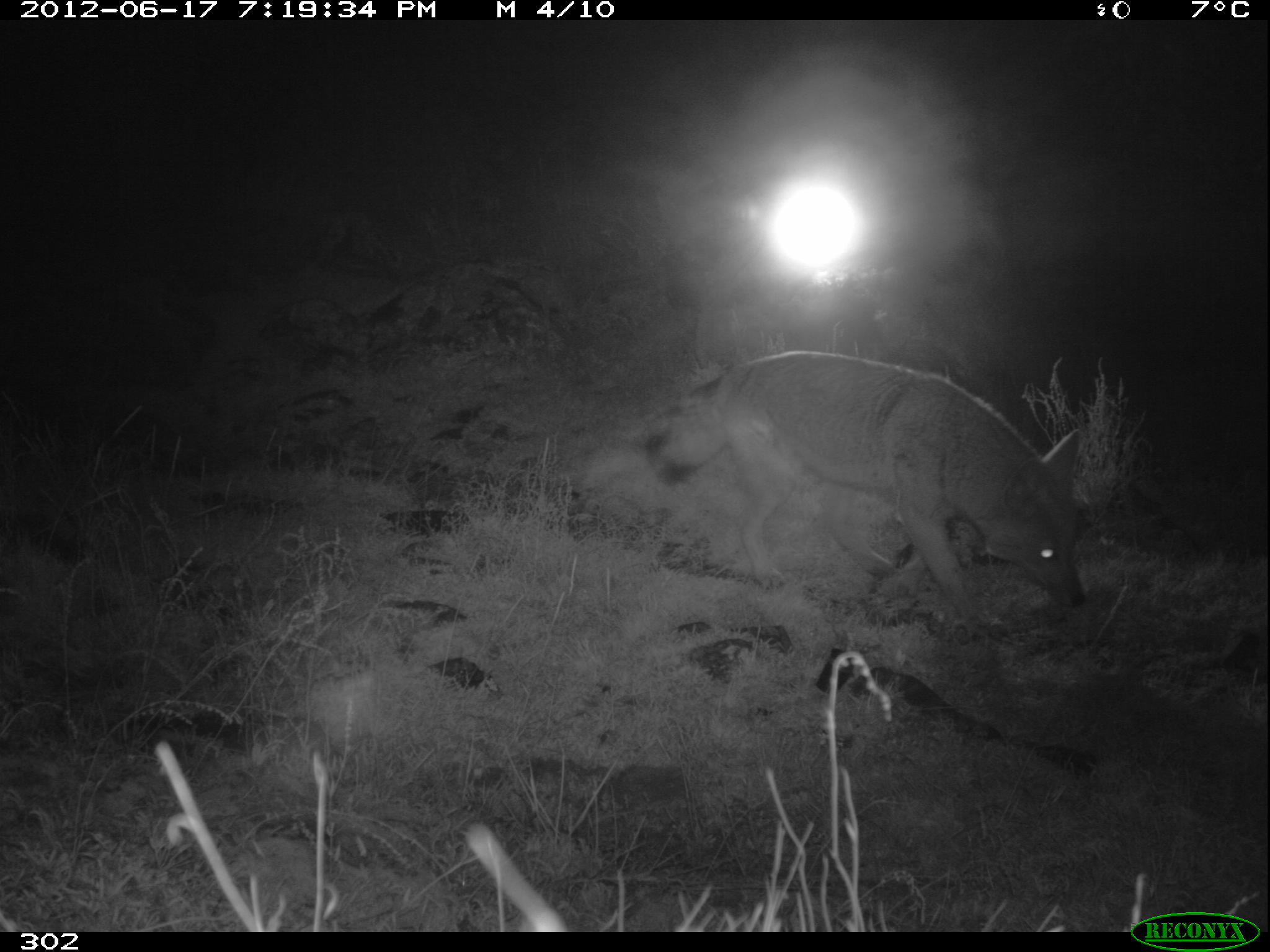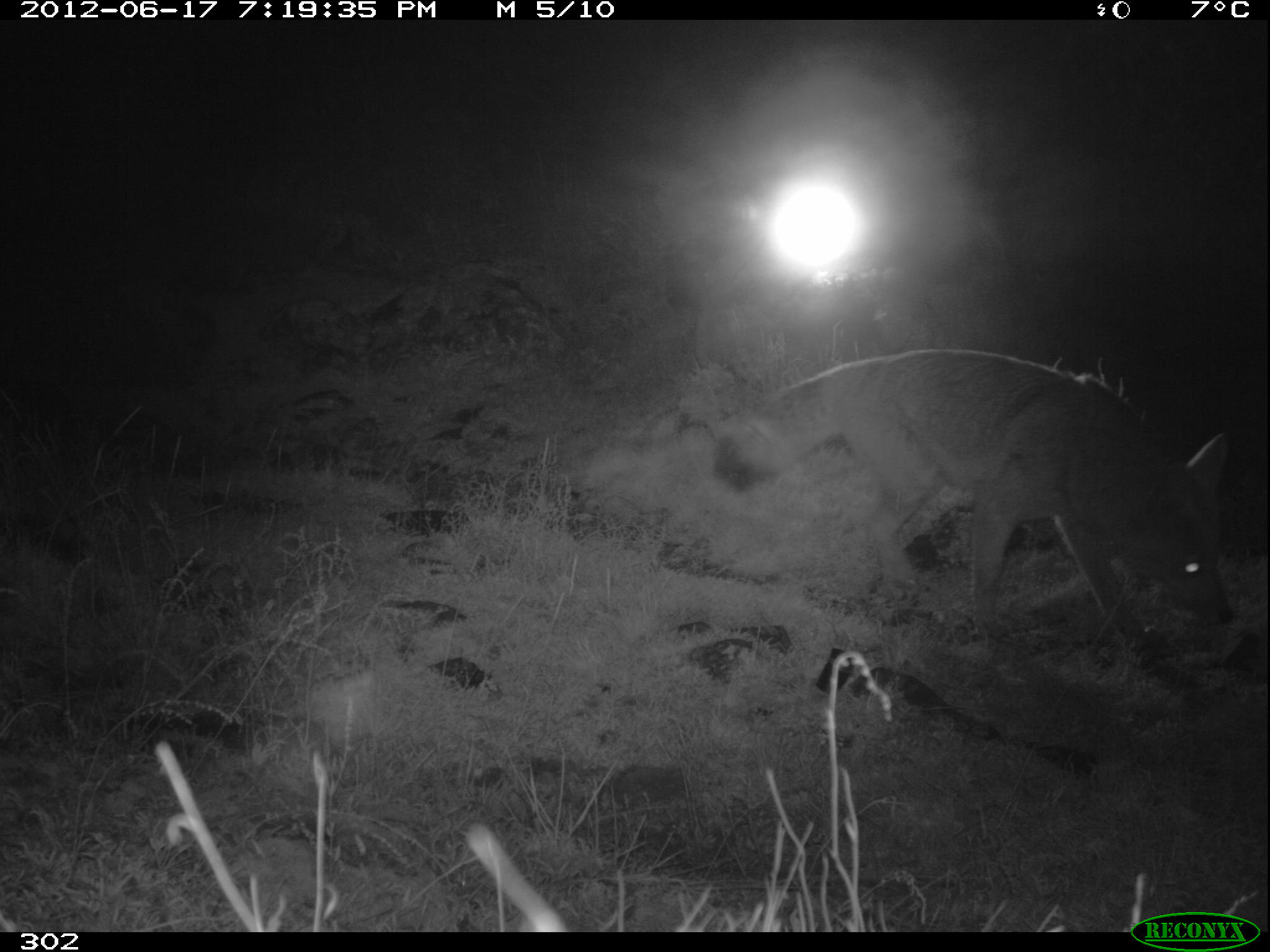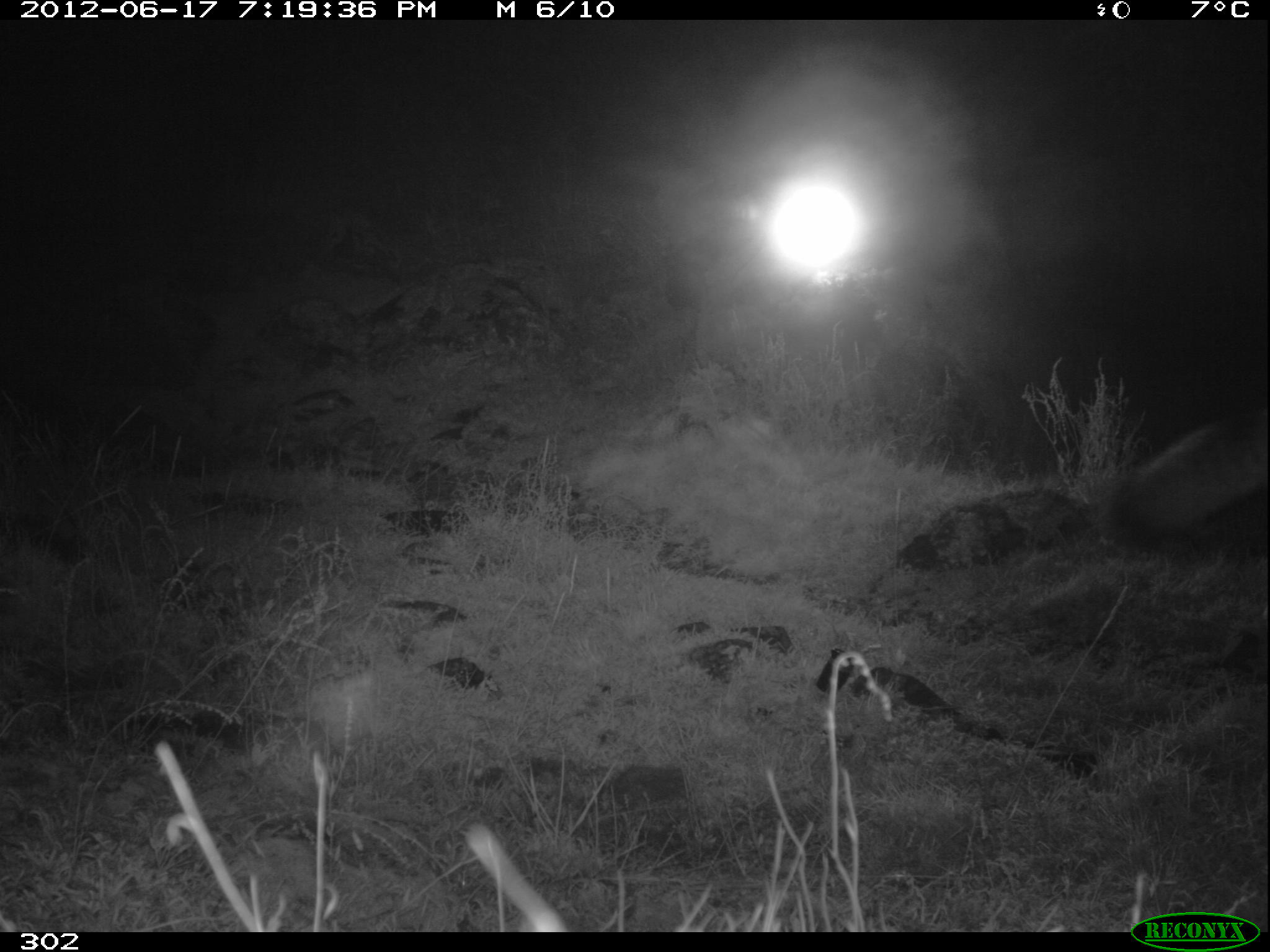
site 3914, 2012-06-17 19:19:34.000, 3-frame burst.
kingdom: Animalia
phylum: Chordata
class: Mammalia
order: Carnivora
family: Canidae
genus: Lycalopex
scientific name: Lycalopex culpaeus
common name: culpeo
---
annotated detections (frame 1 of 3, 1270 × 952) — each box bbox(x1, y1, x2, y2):
lycalopex culpaeus: bbox(635, 349, 1087, 635)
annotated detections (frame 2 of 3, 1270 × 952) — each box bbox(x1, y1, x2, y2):
lycalopex culpaeus: bbox(710, 345, 1235, 656)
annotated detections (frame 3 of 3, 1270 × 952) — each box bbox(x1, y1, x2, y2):
lycalopex culpaeus: bbox(1097, 408, 1270, 546)